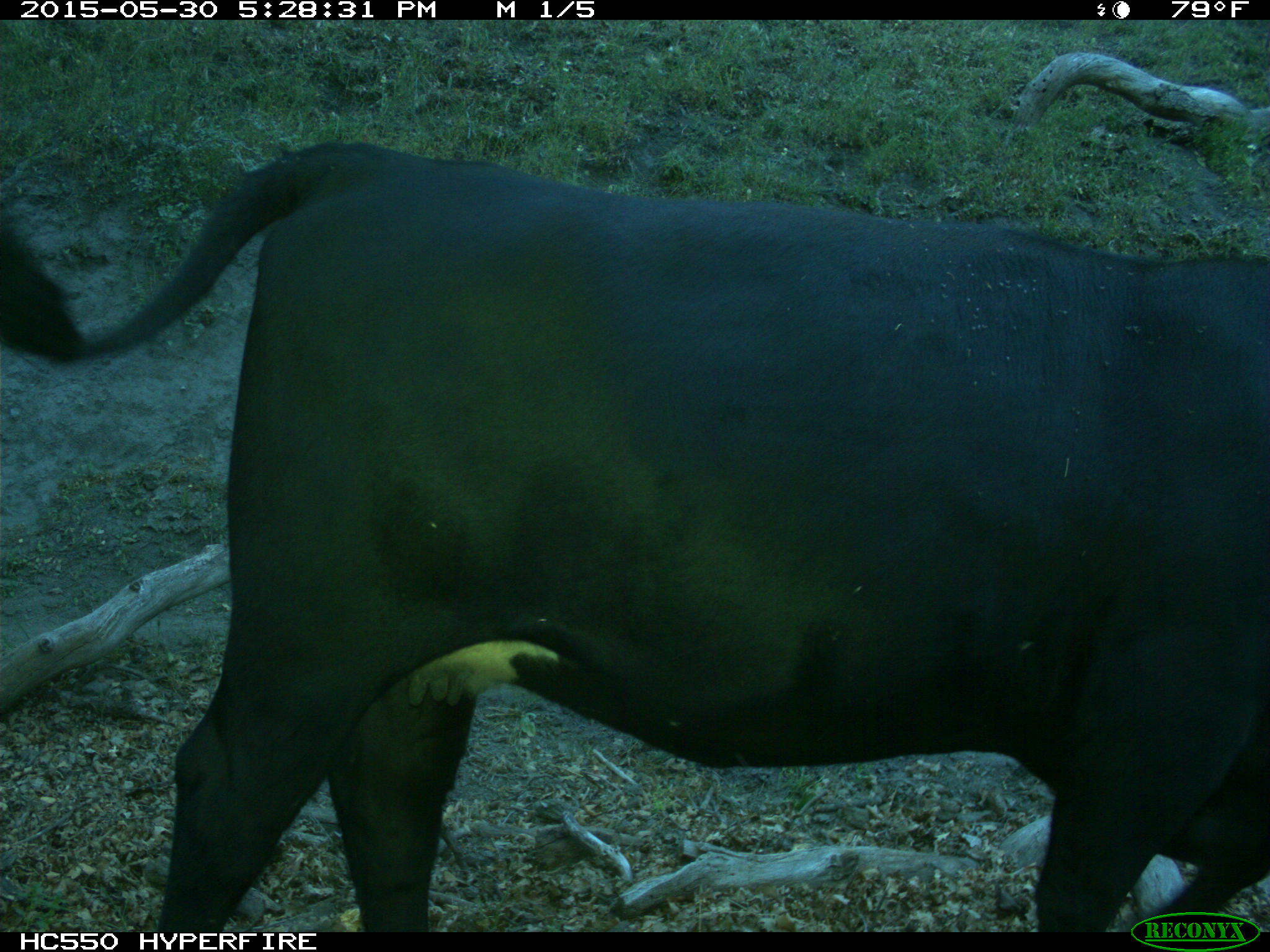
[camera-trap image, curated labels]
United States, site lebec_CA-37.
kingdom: Animalia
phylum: Chordata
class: Mammalia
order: Artiodactyla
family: Bovidae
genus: Bos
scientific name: Bos taurus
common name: domestic cow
Bos taurus (domestic cow).